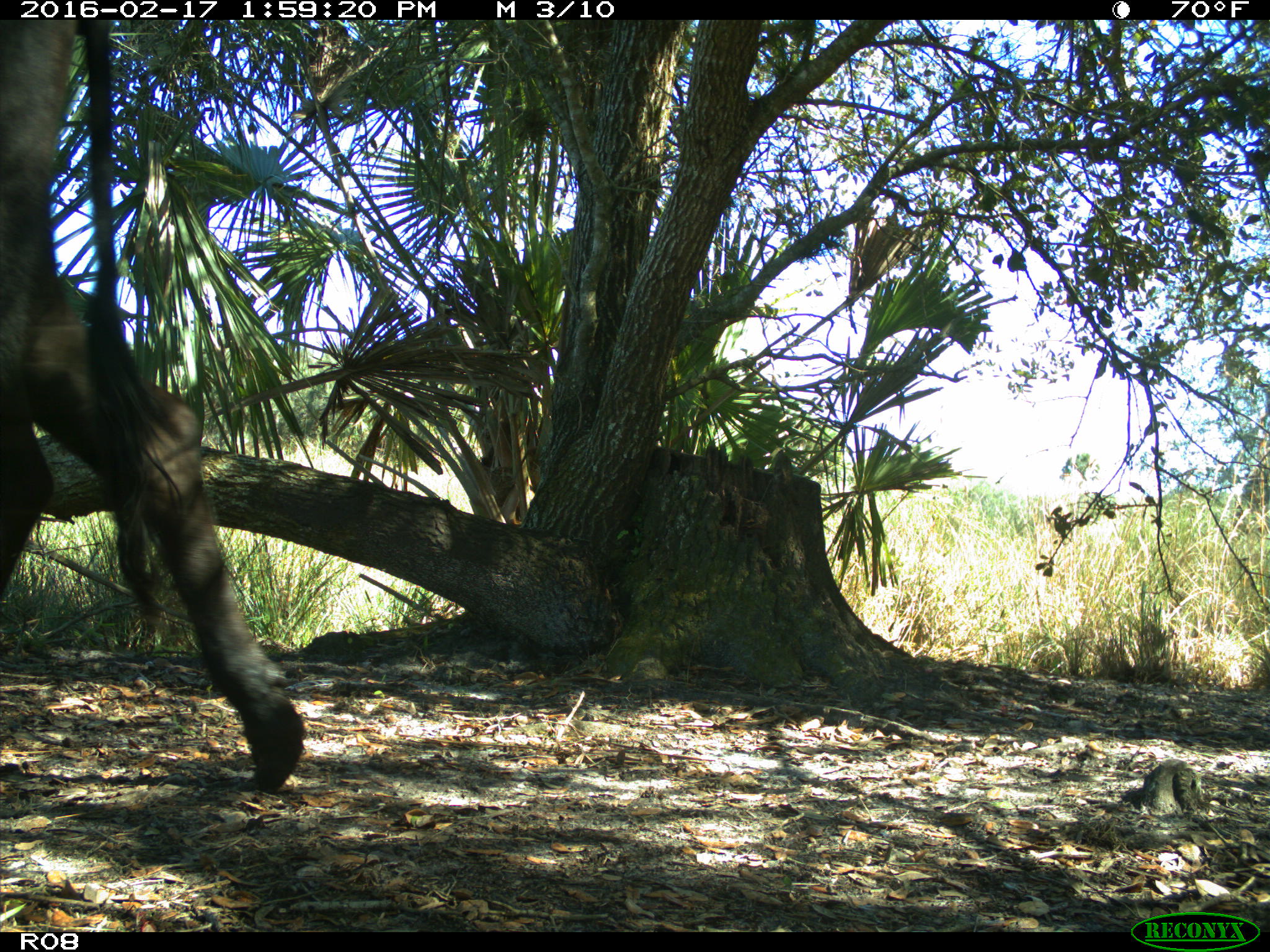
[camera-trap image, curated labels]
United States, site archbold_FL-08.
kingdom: Animalia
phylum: Chordata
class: Mammalia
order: Artiodactyla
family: Bovidae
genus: Bos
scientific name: Bos taurus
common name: domestic cow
Bos taurus (domestic cow).